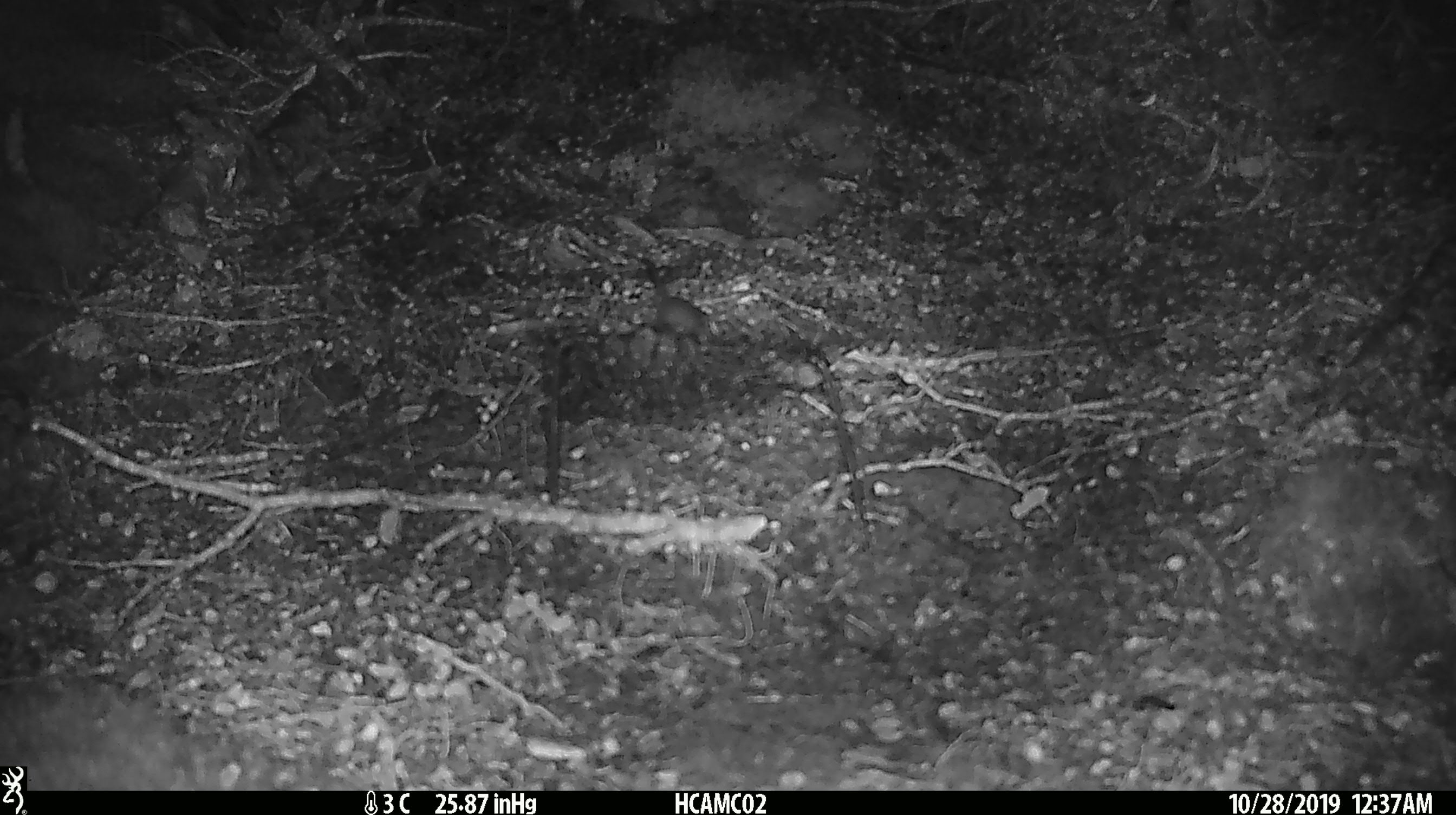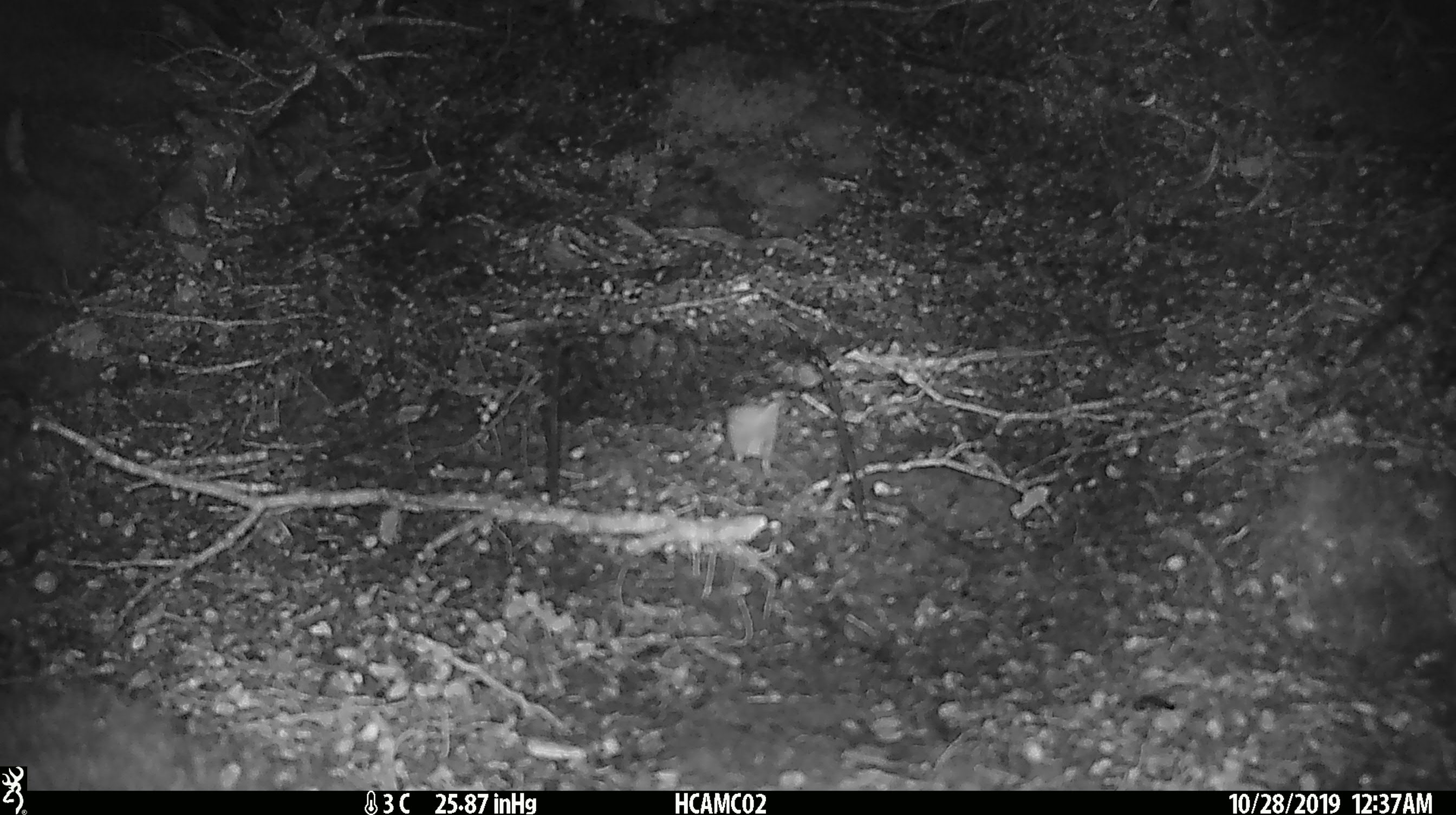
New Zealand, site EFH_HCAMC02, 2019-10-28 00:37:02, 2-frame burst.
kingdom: Animalia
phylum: Chordata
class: Mammalia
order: Rodentia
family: Muridae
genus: Mus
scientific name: Mus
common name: mouse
Mouse (Mus).